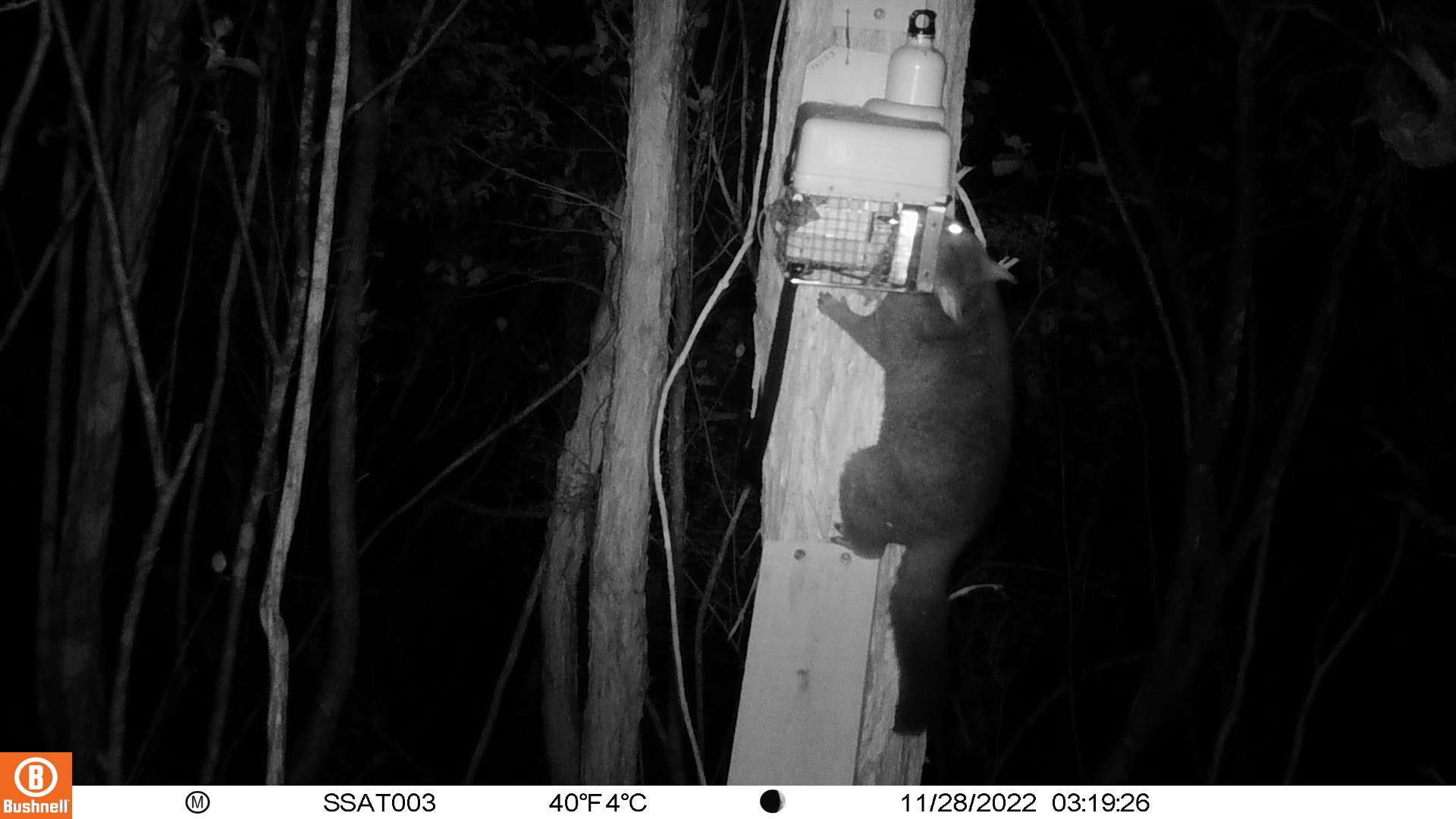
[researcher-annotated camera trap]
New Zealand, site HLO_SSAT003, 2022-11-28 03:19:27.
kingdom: Animalia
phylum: Chordata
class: Mammalia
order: Diprotodontia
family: Phalangeridae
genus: Trichosurus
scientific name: Trichosurus vulpecula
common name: common brushtail possum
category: possum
Possum (common brushtail possum) (Trichosurus vulpecula).